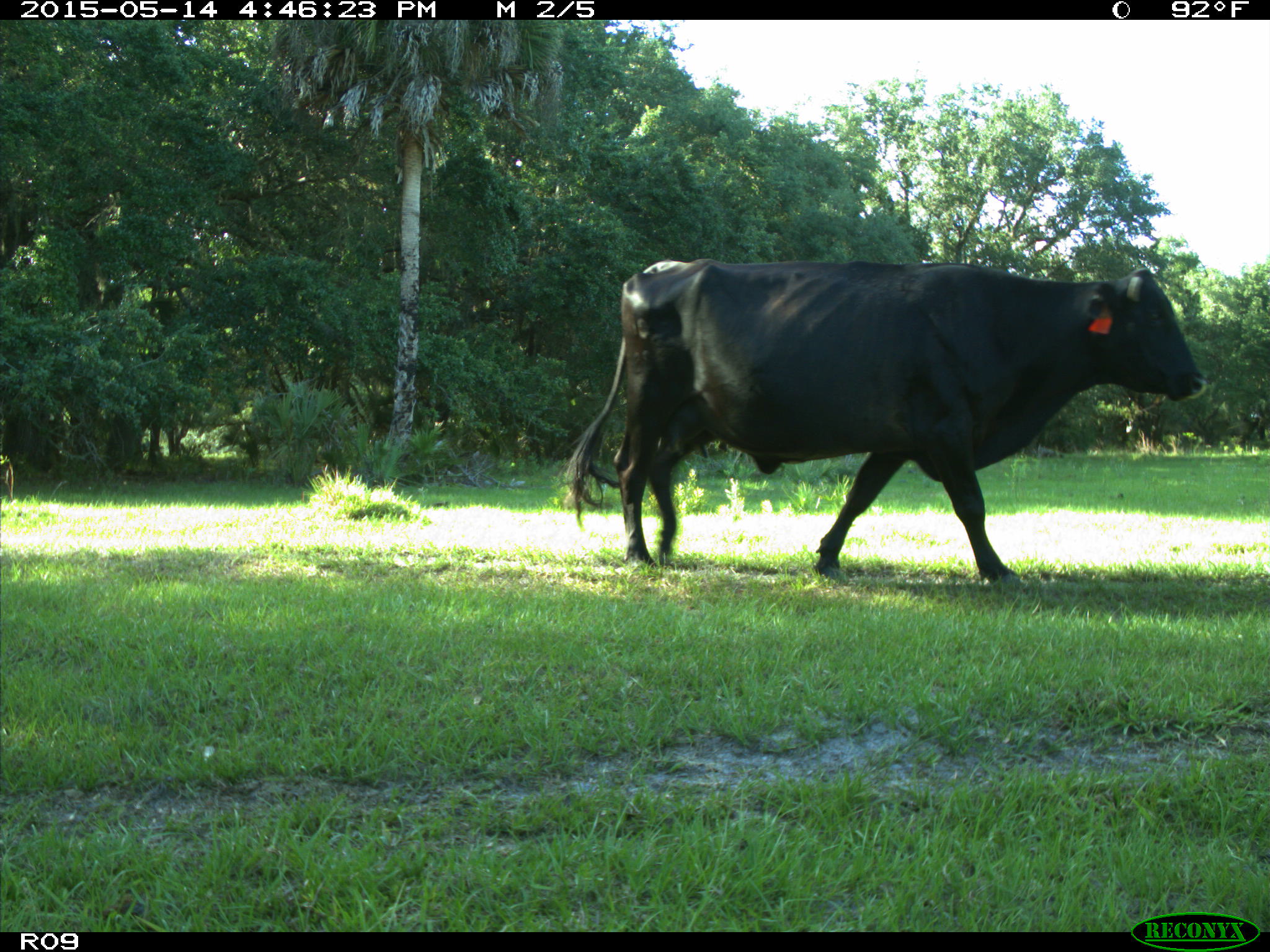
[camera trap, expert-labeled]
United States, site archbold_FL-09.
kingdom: Animalia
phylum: Chordata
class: Mammalia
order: Artiodactyla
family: Bovidae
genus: Bos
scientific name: Bos taurus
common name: domestic cow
Bos taurus (domestic cow).